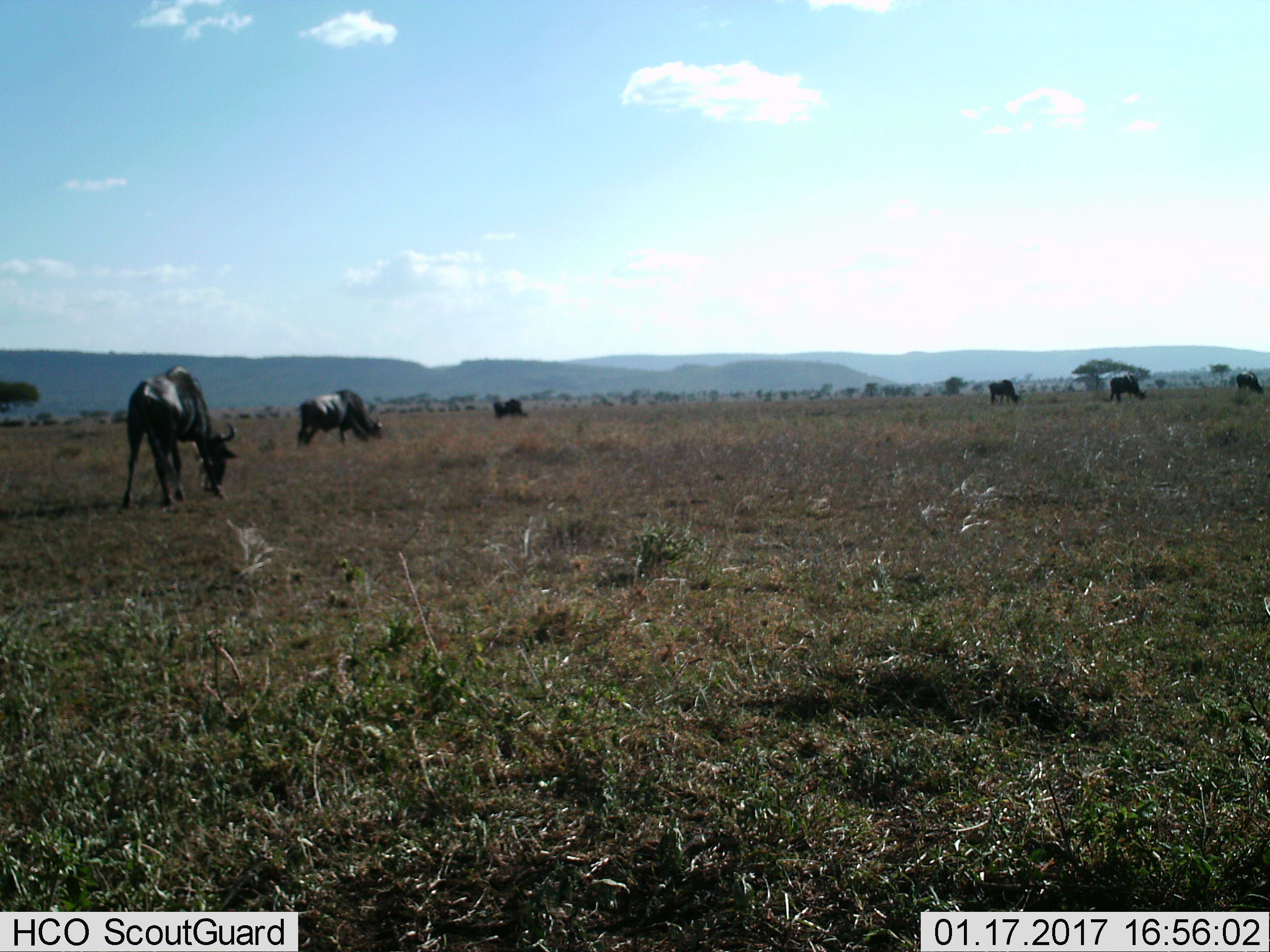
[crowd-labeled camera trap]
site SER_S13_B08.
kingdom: Animalia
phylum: Chordata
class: Mammalia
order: Artiodactyla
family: Bovidae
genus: Connochaetes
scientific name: Connochaetes taurinus taurinus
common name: blue wildebeest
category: wildebeestblue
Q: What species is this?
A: Wildebeestblue (blue wildebeest) (Connochaetes taurinus taurinus).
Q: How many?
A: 6.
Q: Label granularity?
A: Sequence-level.